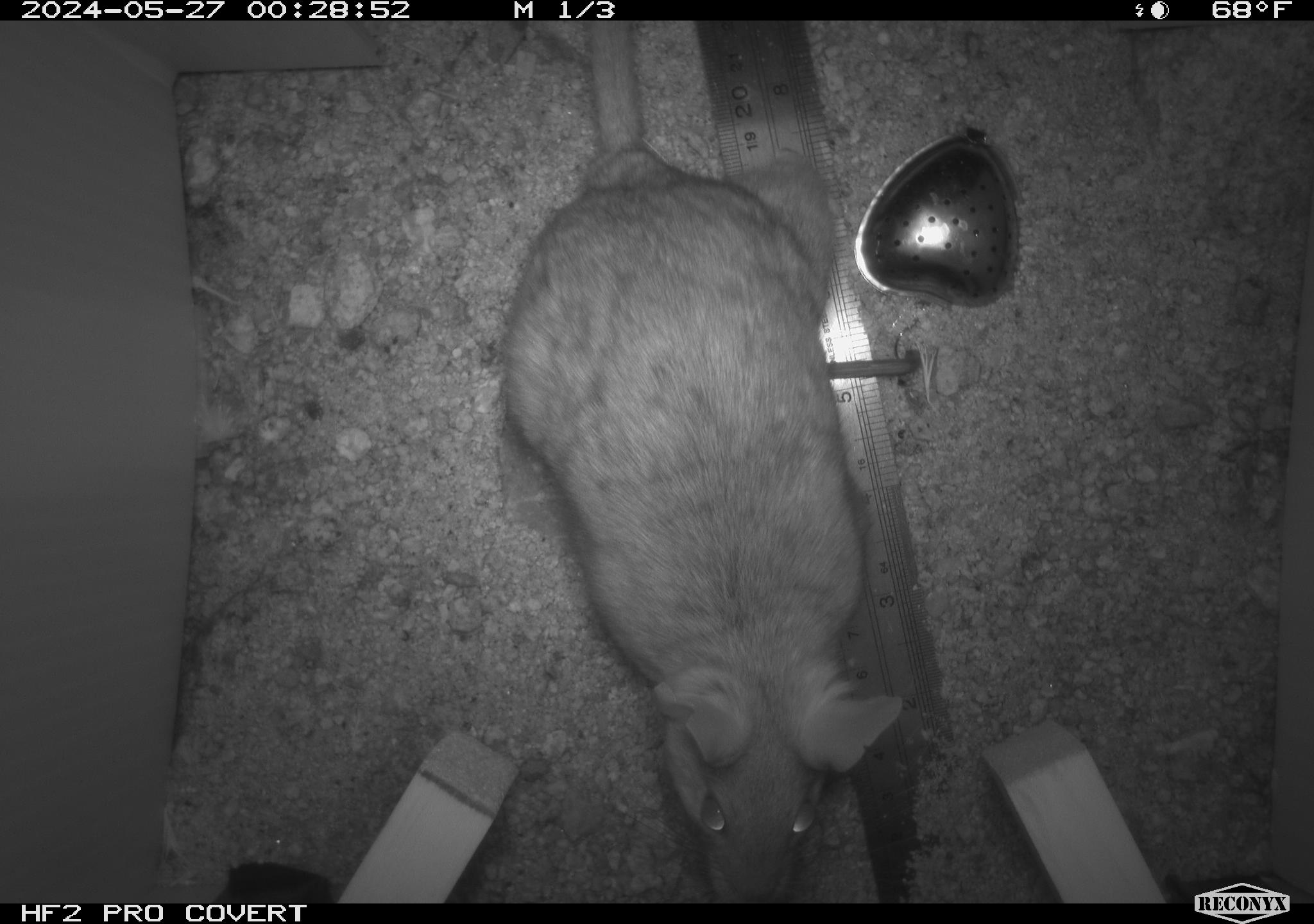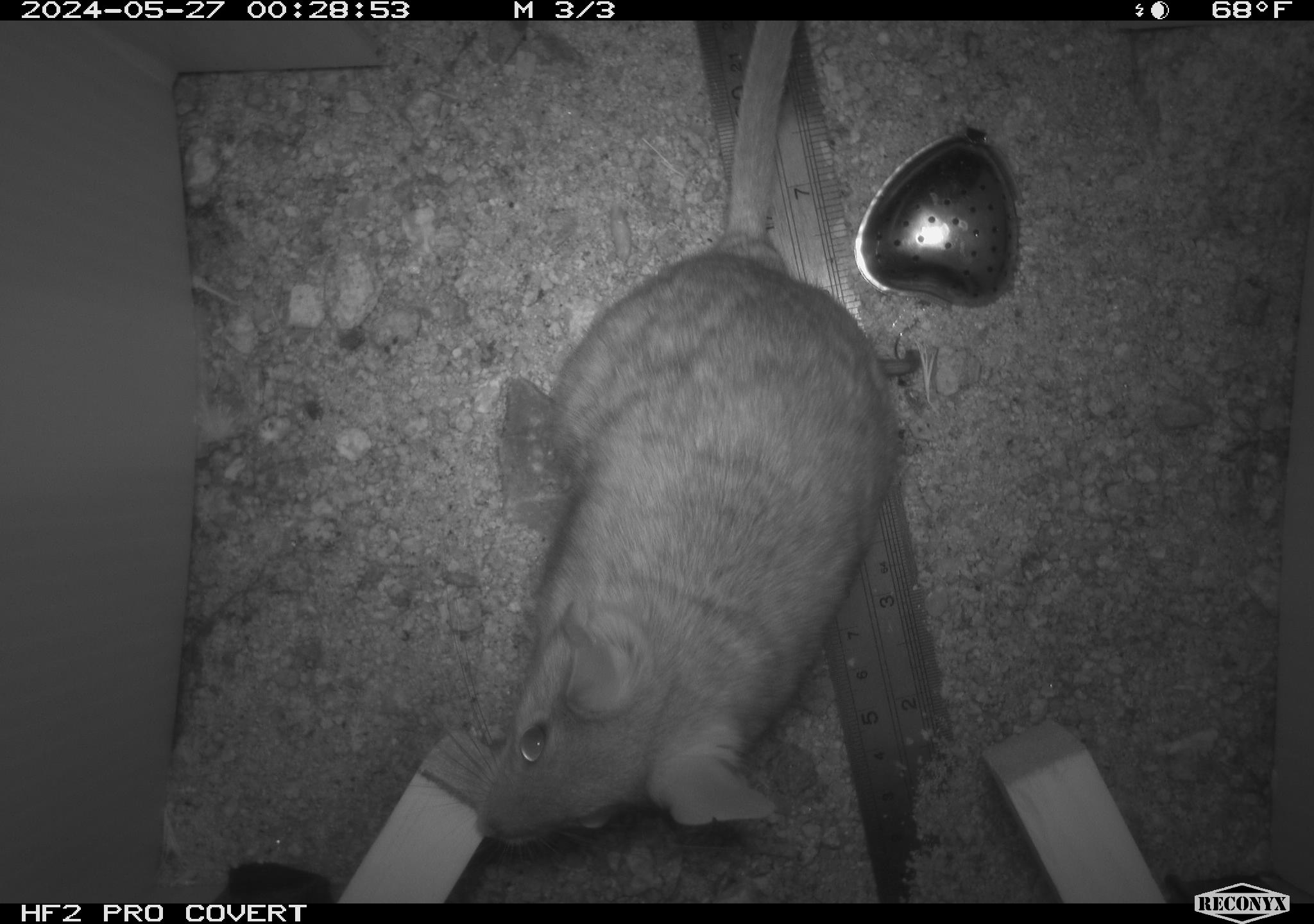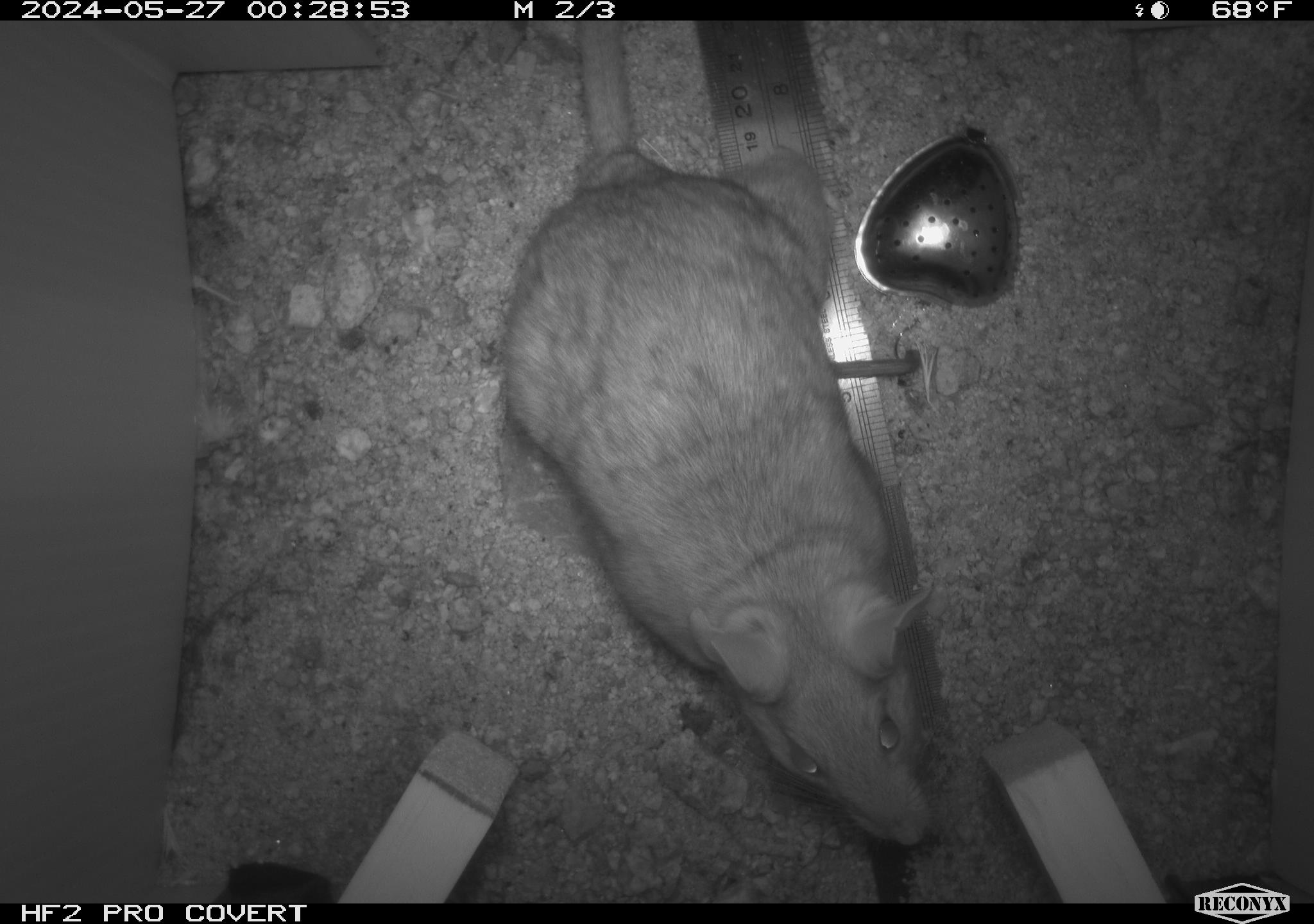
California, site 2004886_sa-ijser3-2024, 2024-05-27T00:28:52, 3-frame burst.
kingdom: Animalia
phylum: Chordata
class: Mammalia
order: Rodentia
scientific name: Rodentia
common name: woodrat or rat or mouse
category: woodrat or rat or mouse species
Woodrat or rat or mouse species (woodrat or rat or mouse) (Rodentia).